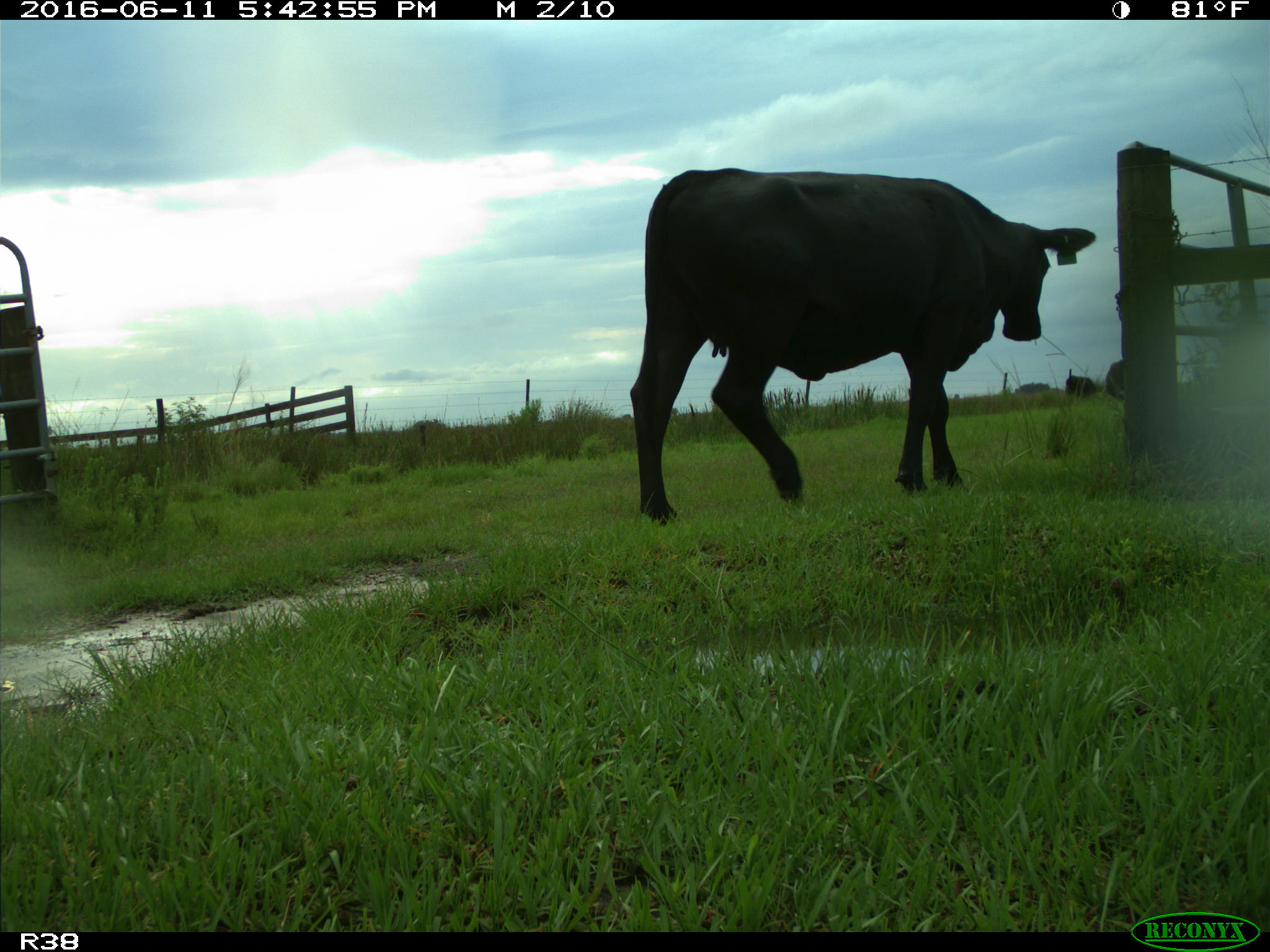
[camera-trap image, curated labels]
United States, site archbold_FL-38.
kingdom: Animalia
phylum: Chordata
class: Mammalia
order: Artiodactyla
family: Bovidae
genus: Bos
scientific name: Bos taurus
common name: domestic cow